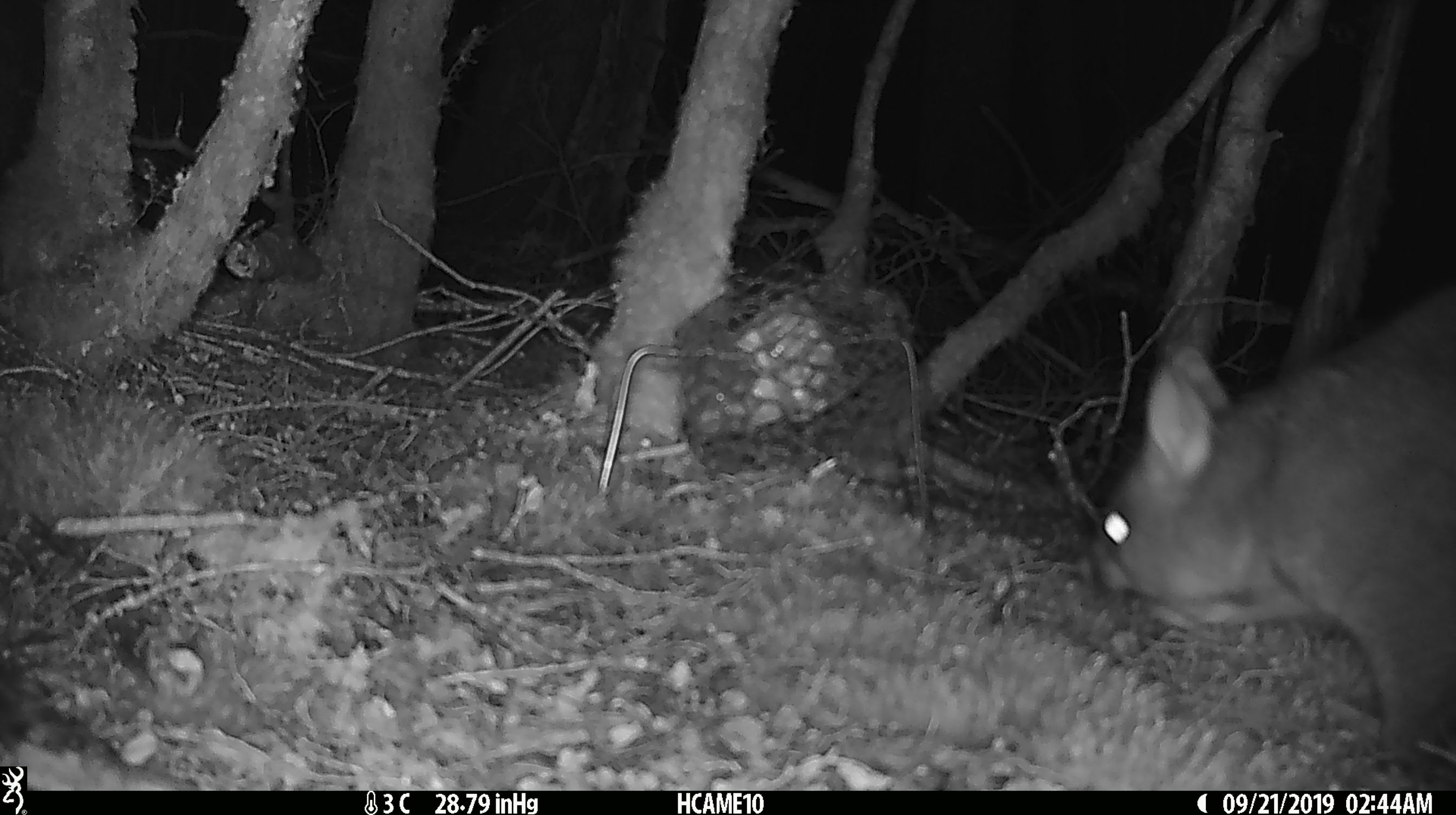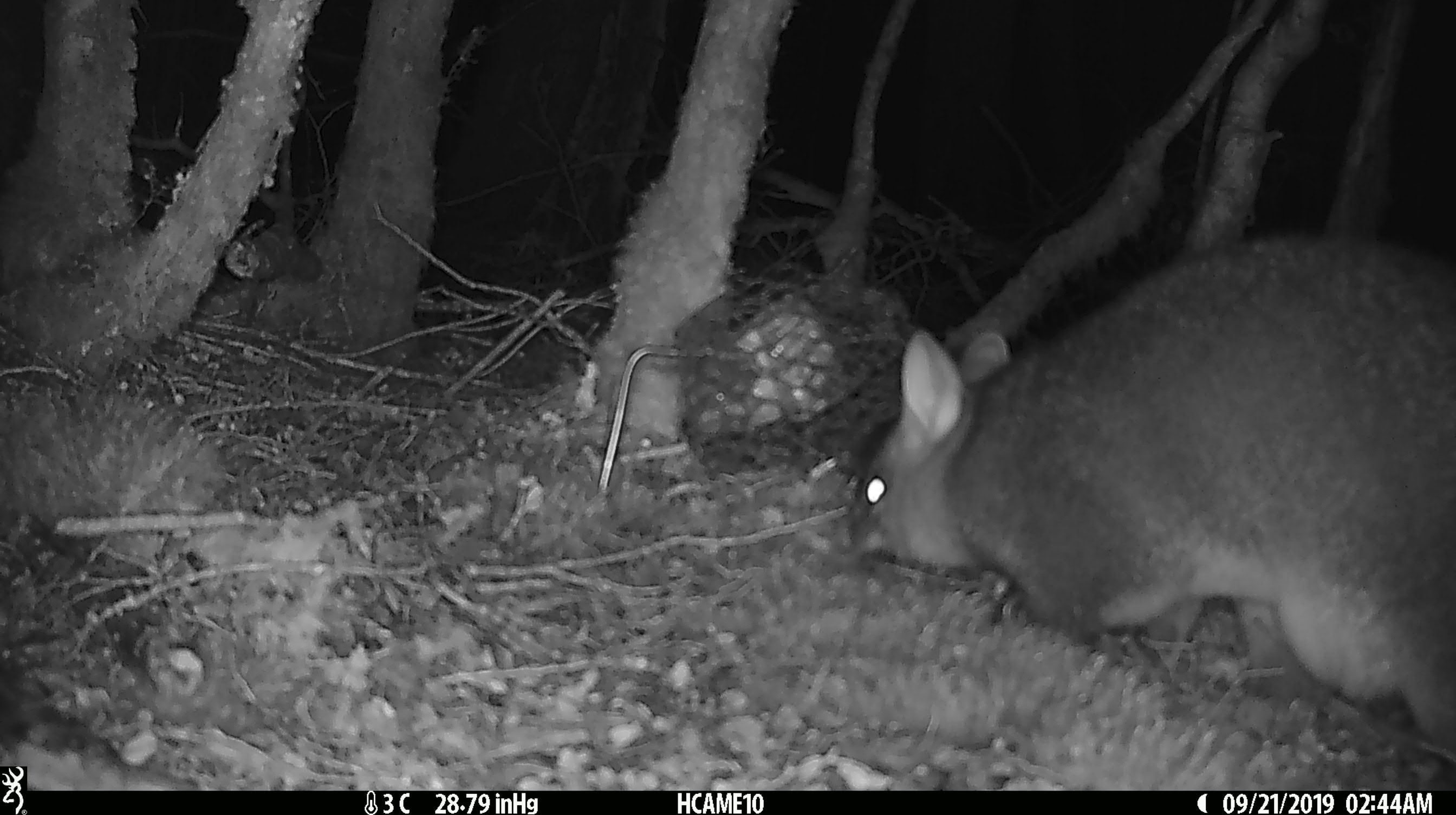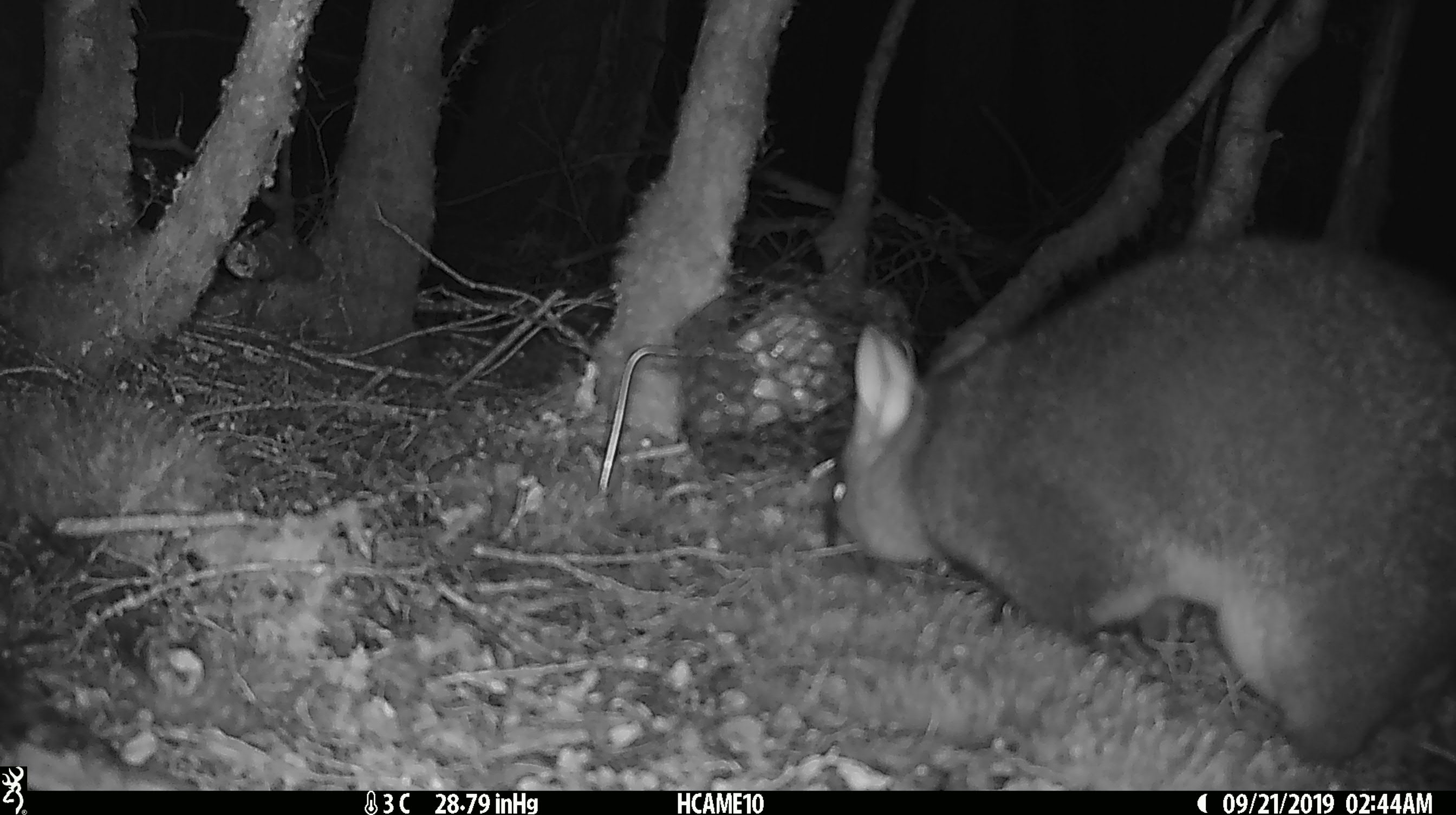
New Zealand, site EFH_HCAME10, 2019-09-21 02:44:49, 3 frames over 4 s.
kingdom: Animalia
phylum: Chordata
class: Mammalia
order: Diprotodontia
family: Phalangeridae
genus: Trichosurus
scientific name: Trichosurus vulpecula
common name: common brushtail possum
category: possum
Possum (common brushtail possum) (Trichosurus vulpecula).